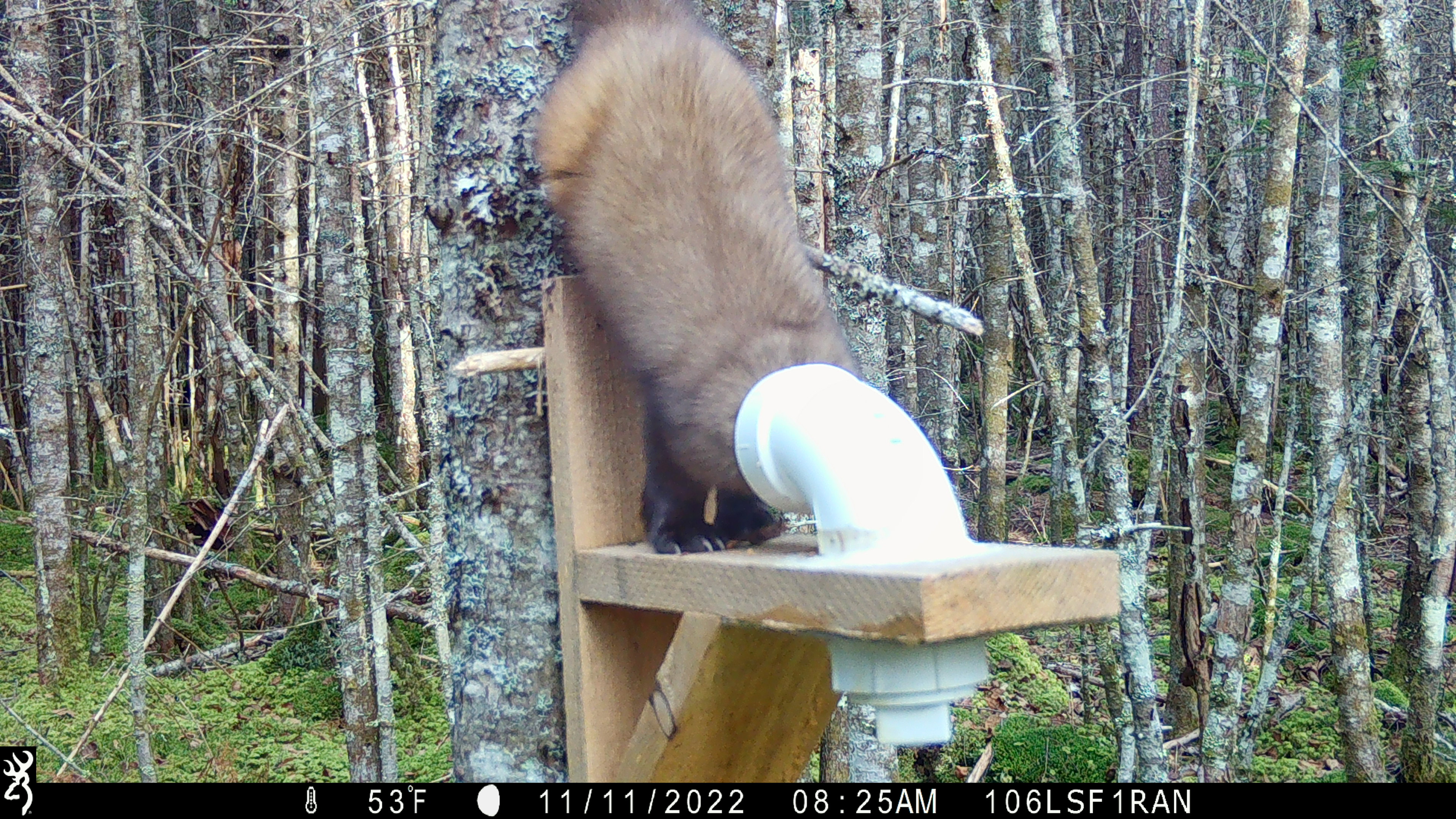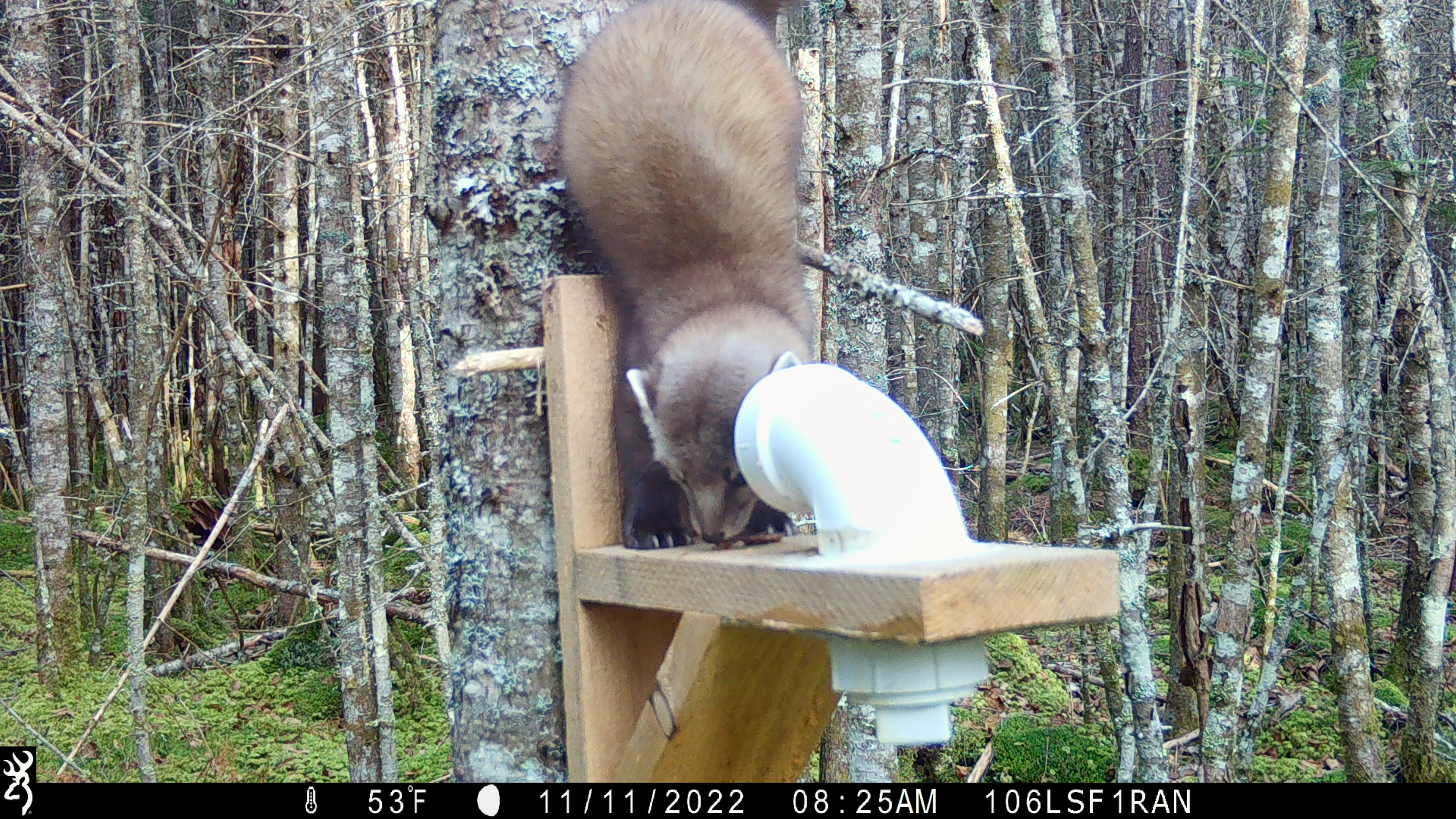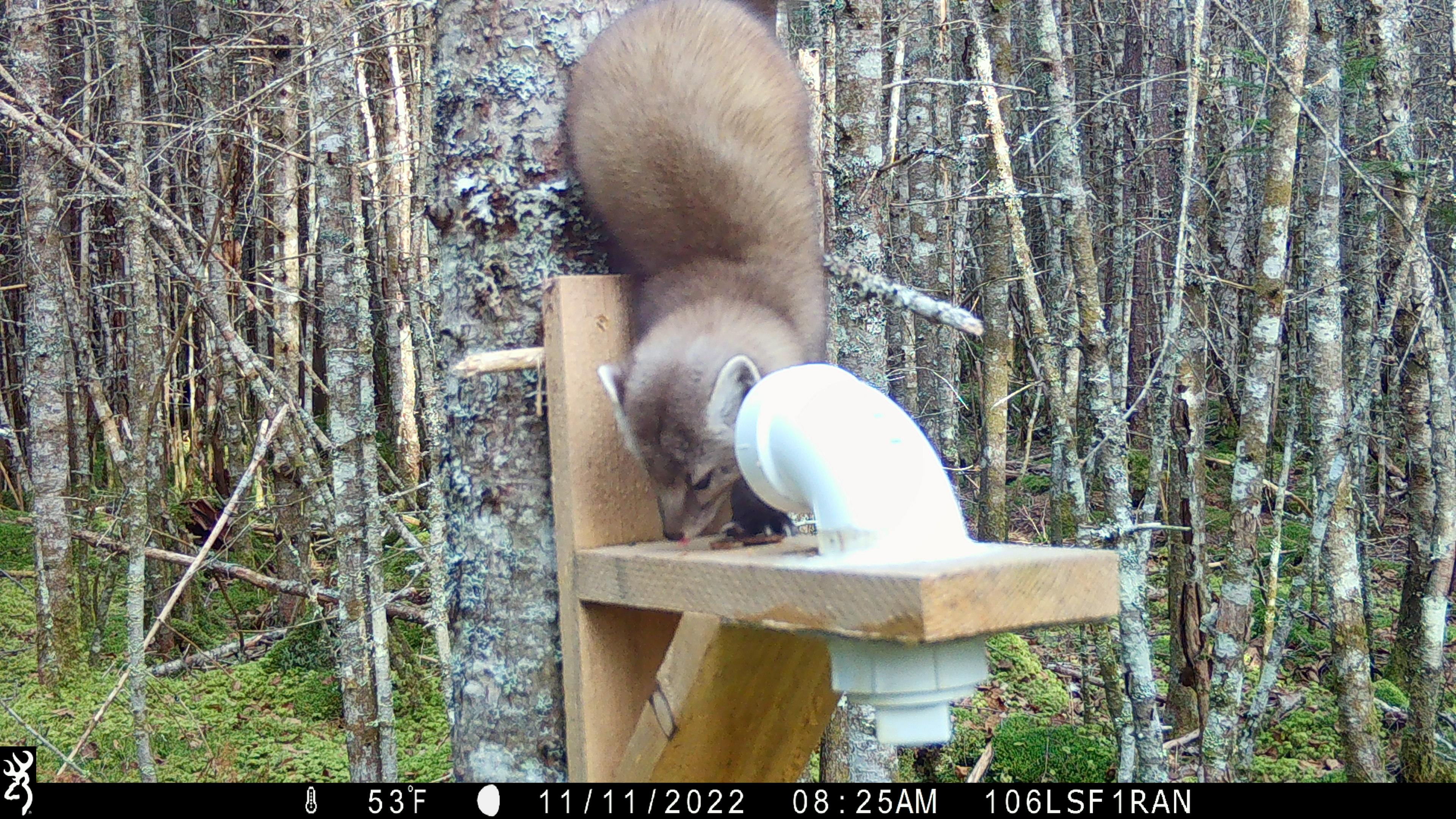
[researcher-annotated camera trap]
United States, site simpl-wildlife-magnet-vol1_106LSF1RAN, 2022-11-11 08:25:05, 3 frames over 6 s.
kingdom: Animalia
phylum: Chordata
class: Mammalia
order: Carnivora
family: Mustelidae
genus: Martes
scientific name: Martes americana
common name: american marten